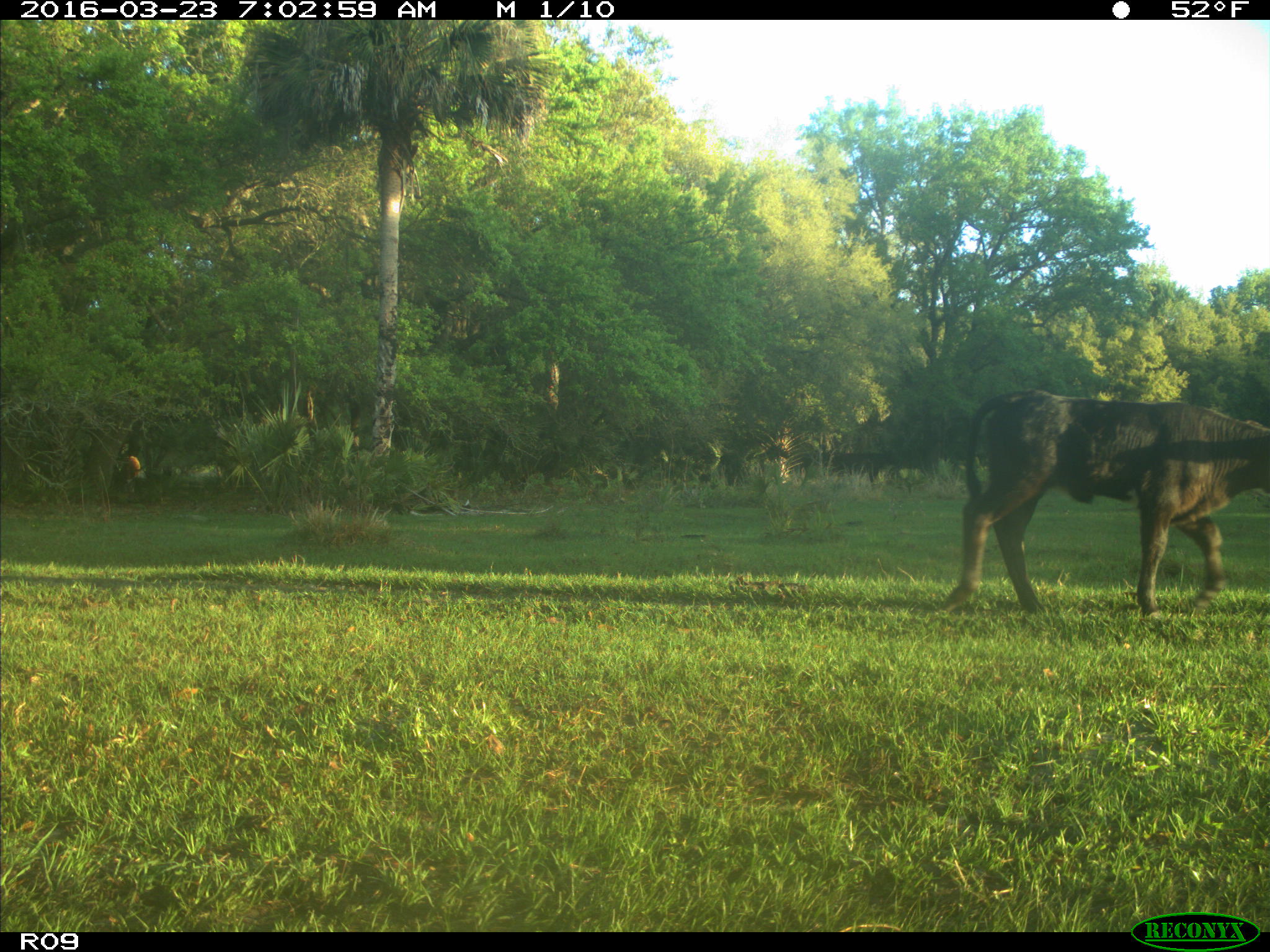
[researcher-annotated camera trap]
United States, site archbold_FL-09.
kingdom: Animalia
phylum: Chordata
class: Mammalia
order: Artiodactyla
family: Bovidae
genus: Bos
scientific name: Bos taurus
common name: domestic cow